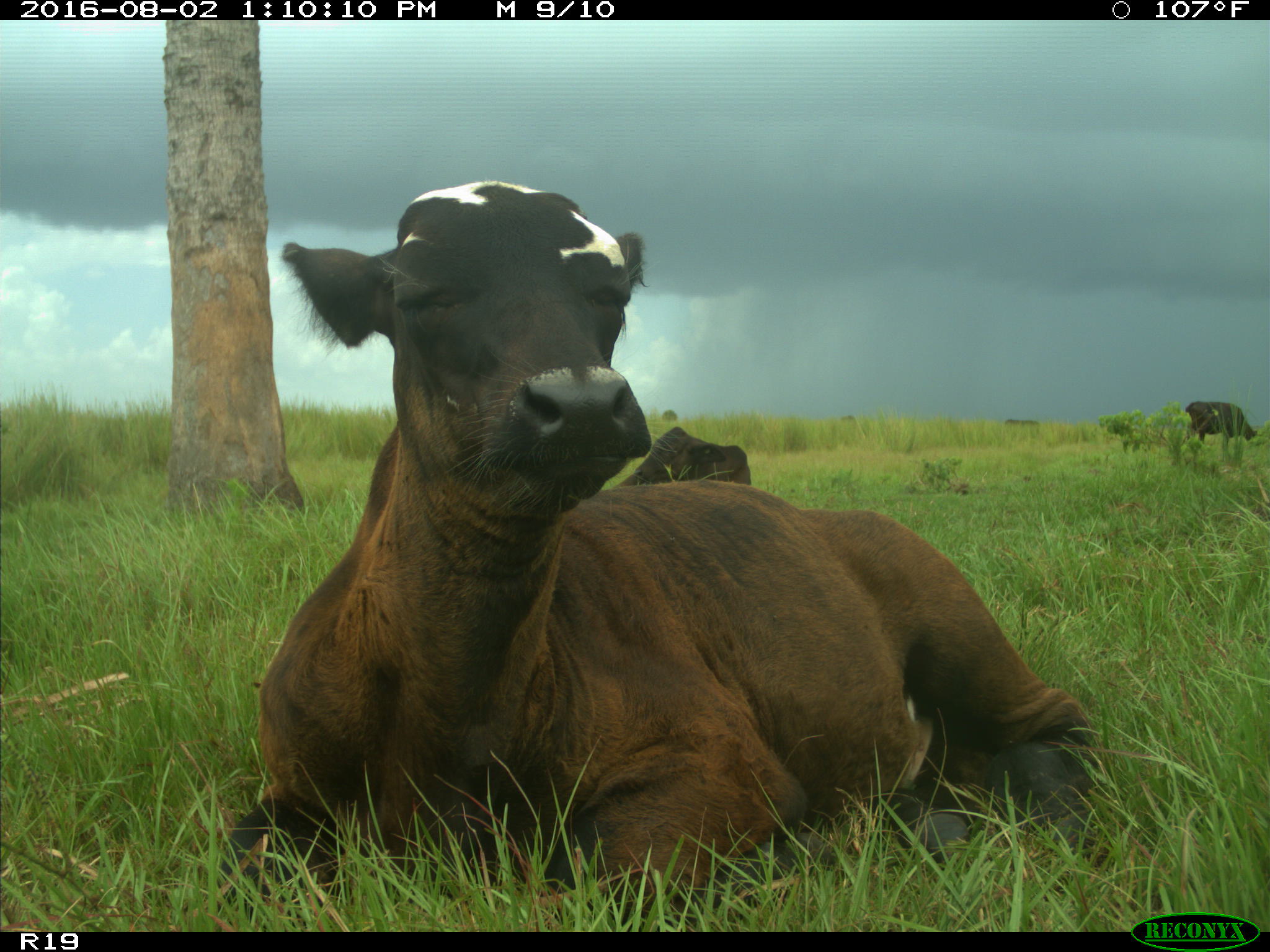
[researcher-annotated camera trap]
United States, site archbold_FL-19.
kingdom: Animalia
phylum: Chordata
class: Mammalia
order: Artiodactyla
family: Bovidae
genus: Bos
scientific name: Bos taurus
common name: domestic cow